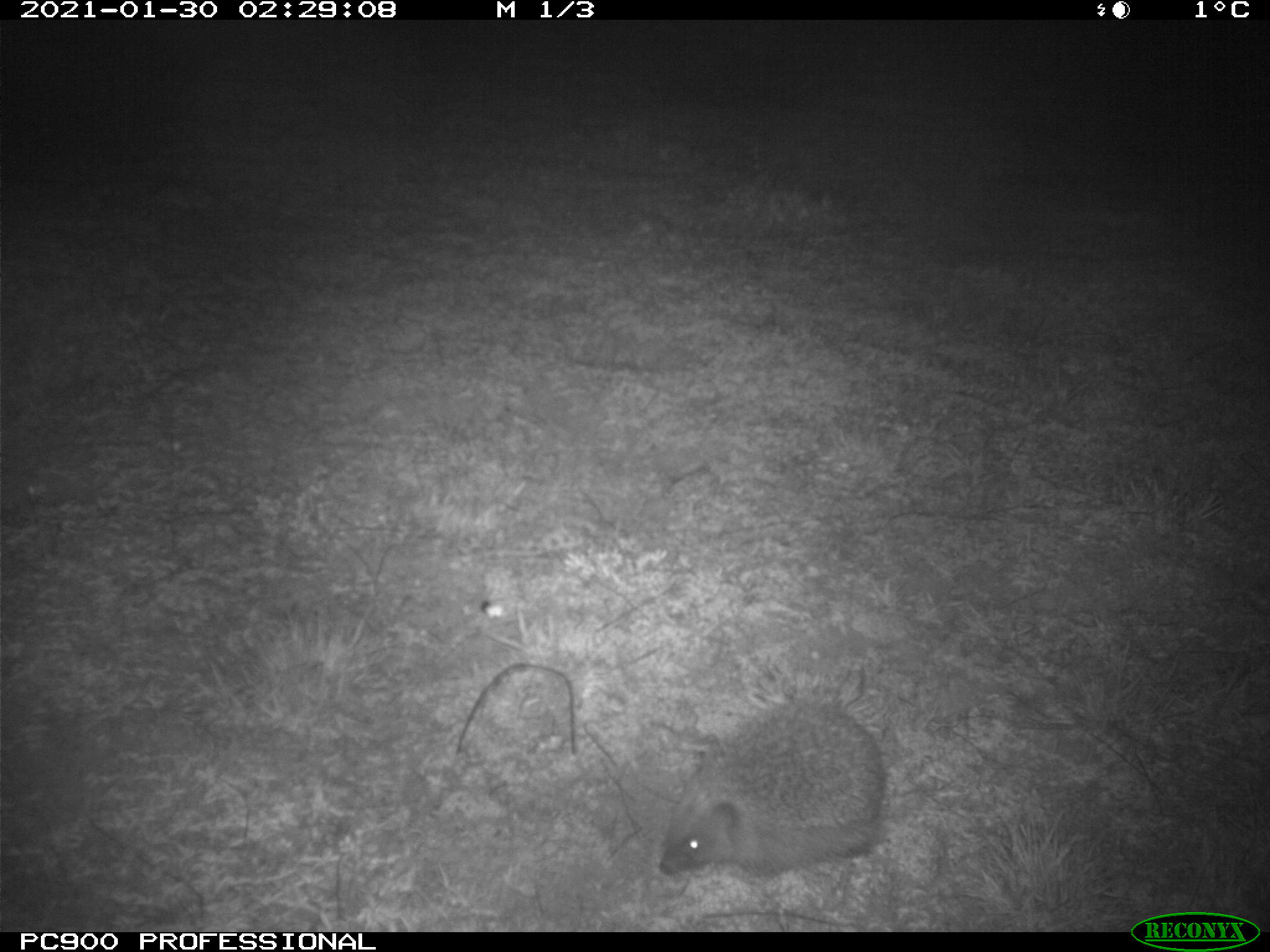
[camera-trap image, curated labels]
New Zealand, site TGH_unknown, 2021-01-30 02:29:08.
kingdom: Animalia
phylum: Chordata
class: Mammalia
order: Eulipotyphla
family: Erinaceidae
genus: Erinaceus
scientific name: Erinaceus europaeus europaeus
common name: european hedgehog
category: hedgehog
Hedgehog (european hedgehog) (Erinaceus europaeus europaeus).